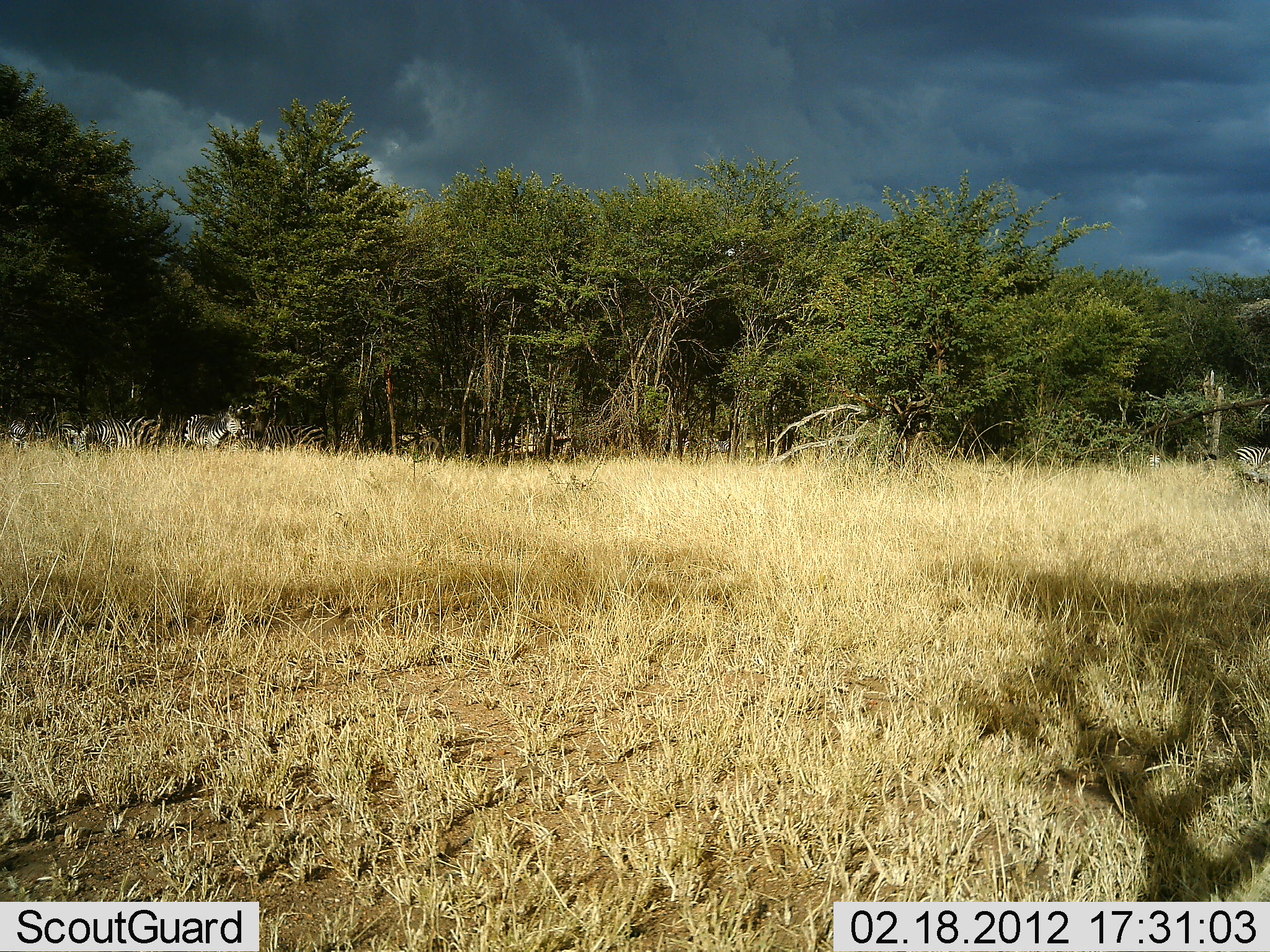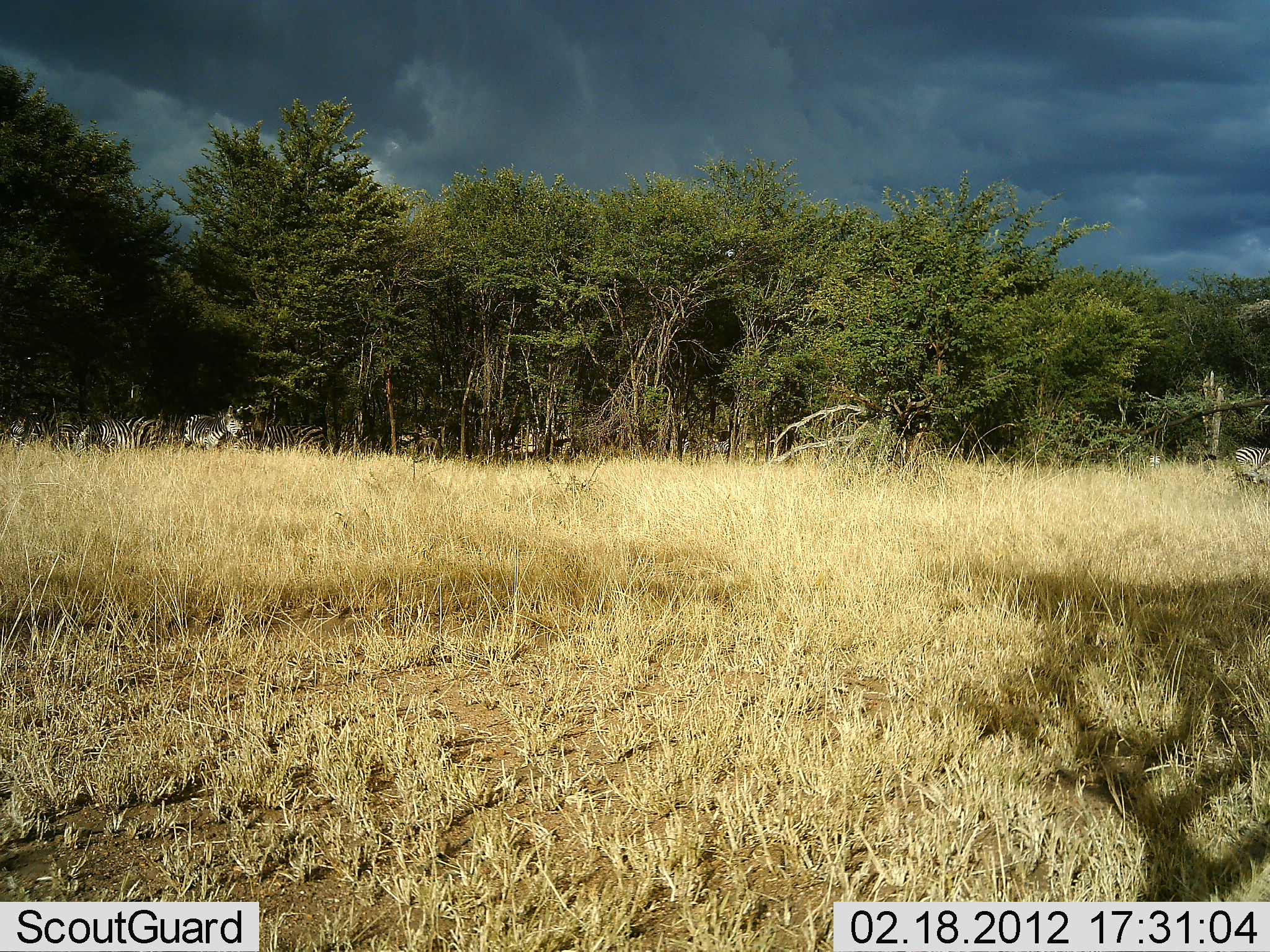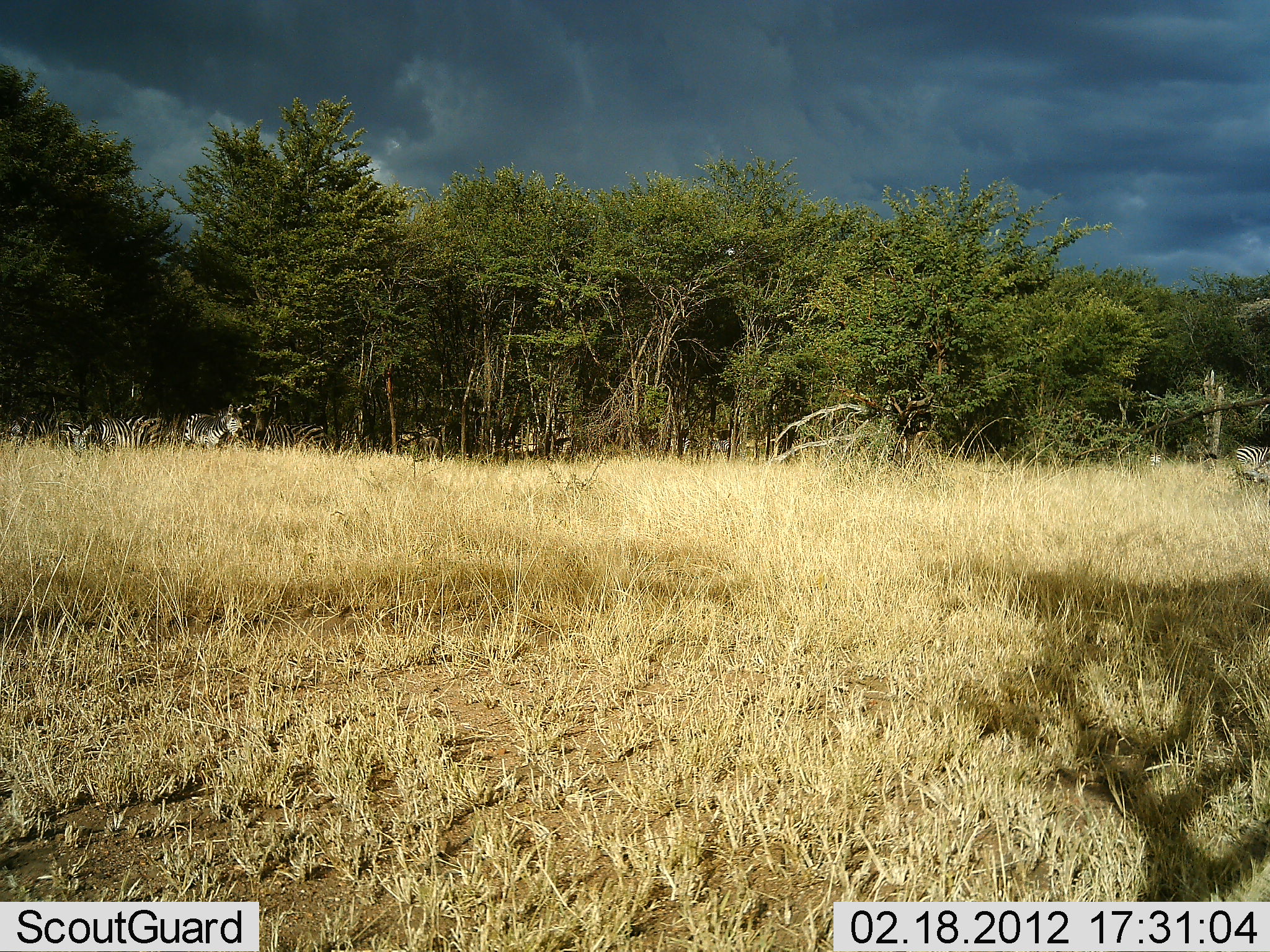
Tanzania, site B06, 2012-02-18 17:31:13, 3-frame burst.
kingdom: Animalia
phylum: Chordata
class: Mammalia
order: Perissodactyla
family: Equidae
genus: Equus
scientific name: Equus quagga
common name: plains zebra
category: zebra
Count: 6.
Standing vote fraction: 71%.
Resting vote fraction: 6%.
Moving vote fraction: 12%.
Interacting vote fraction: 12%.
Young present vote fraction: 0%.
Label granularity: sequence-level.